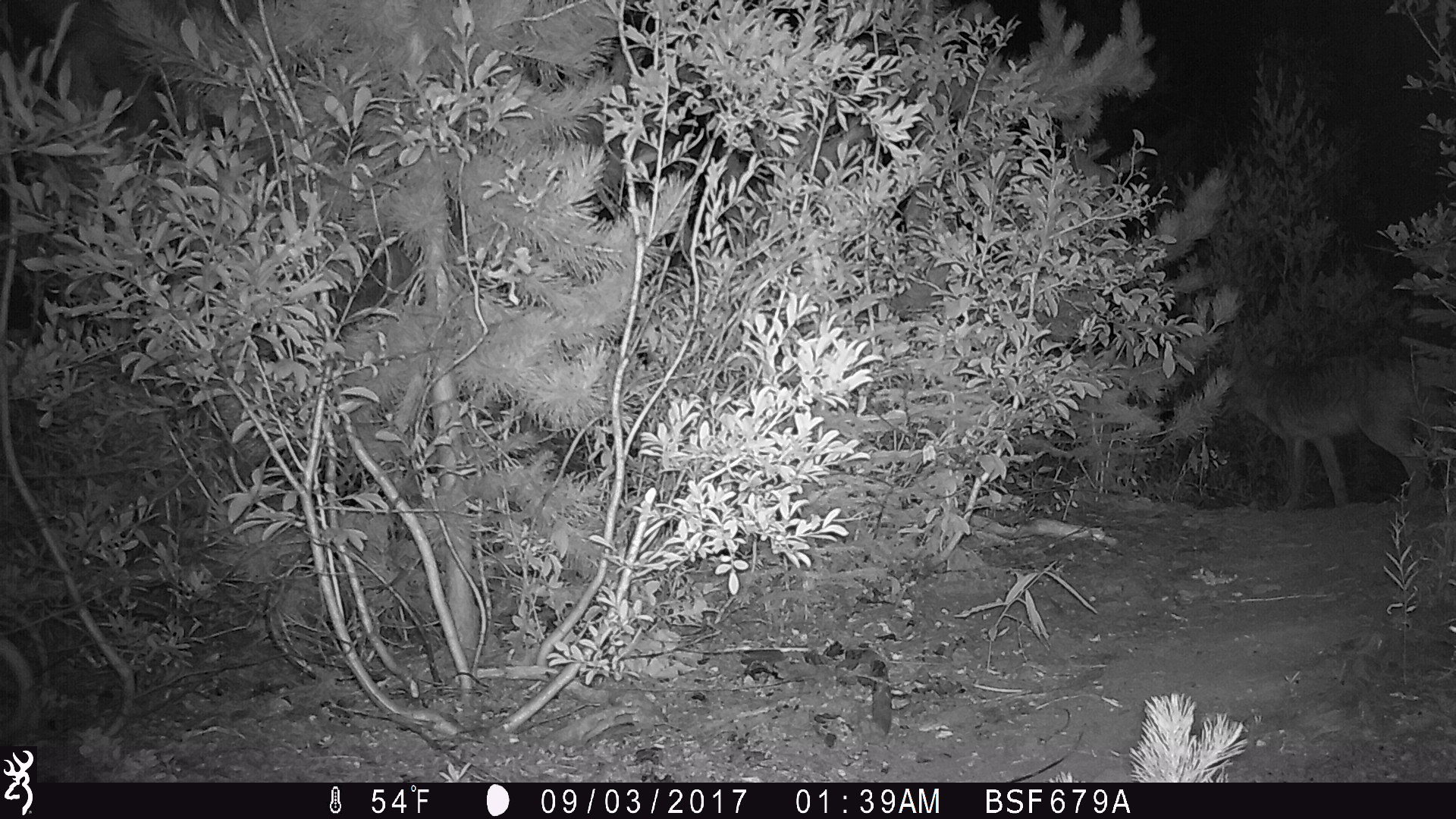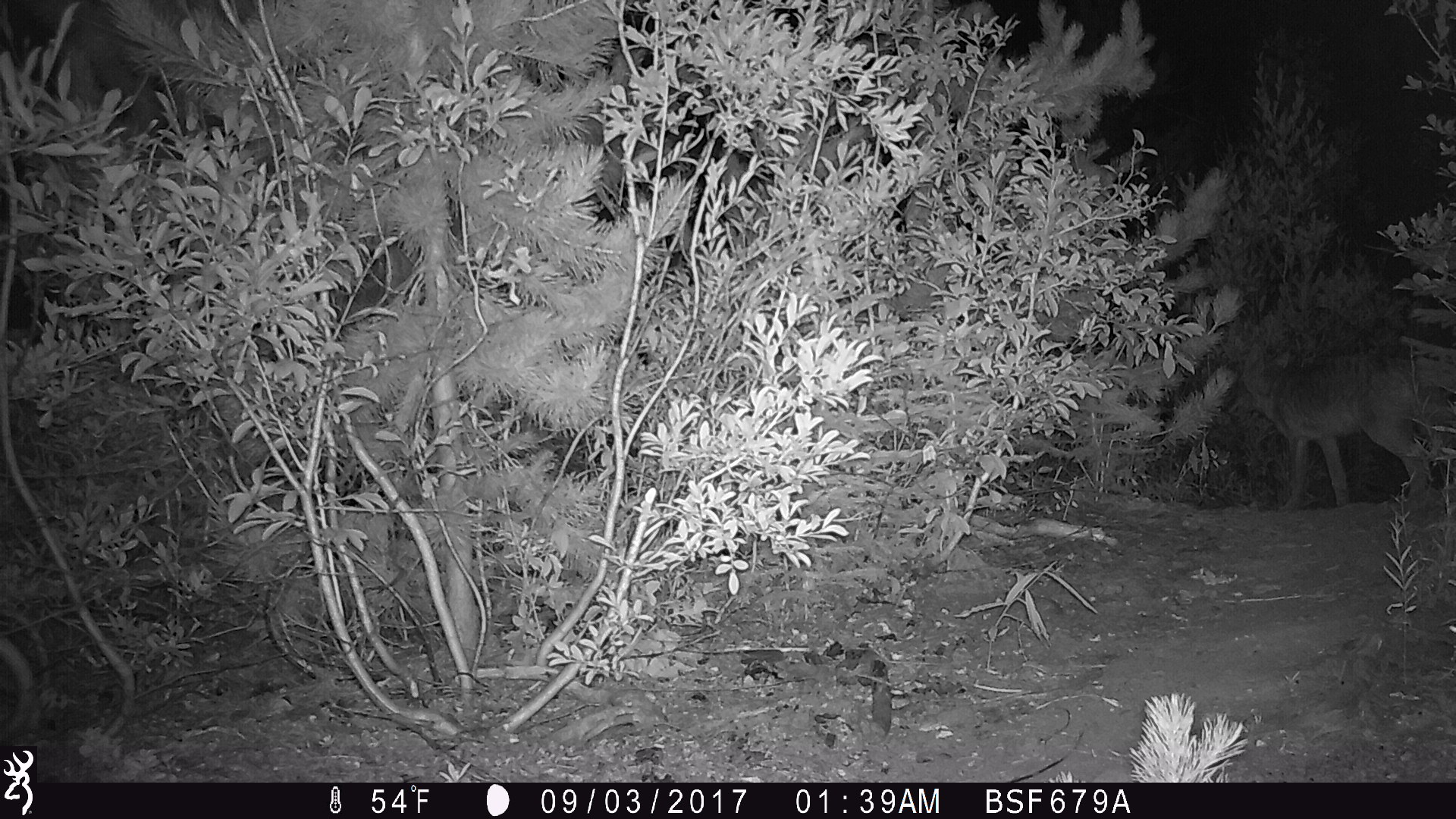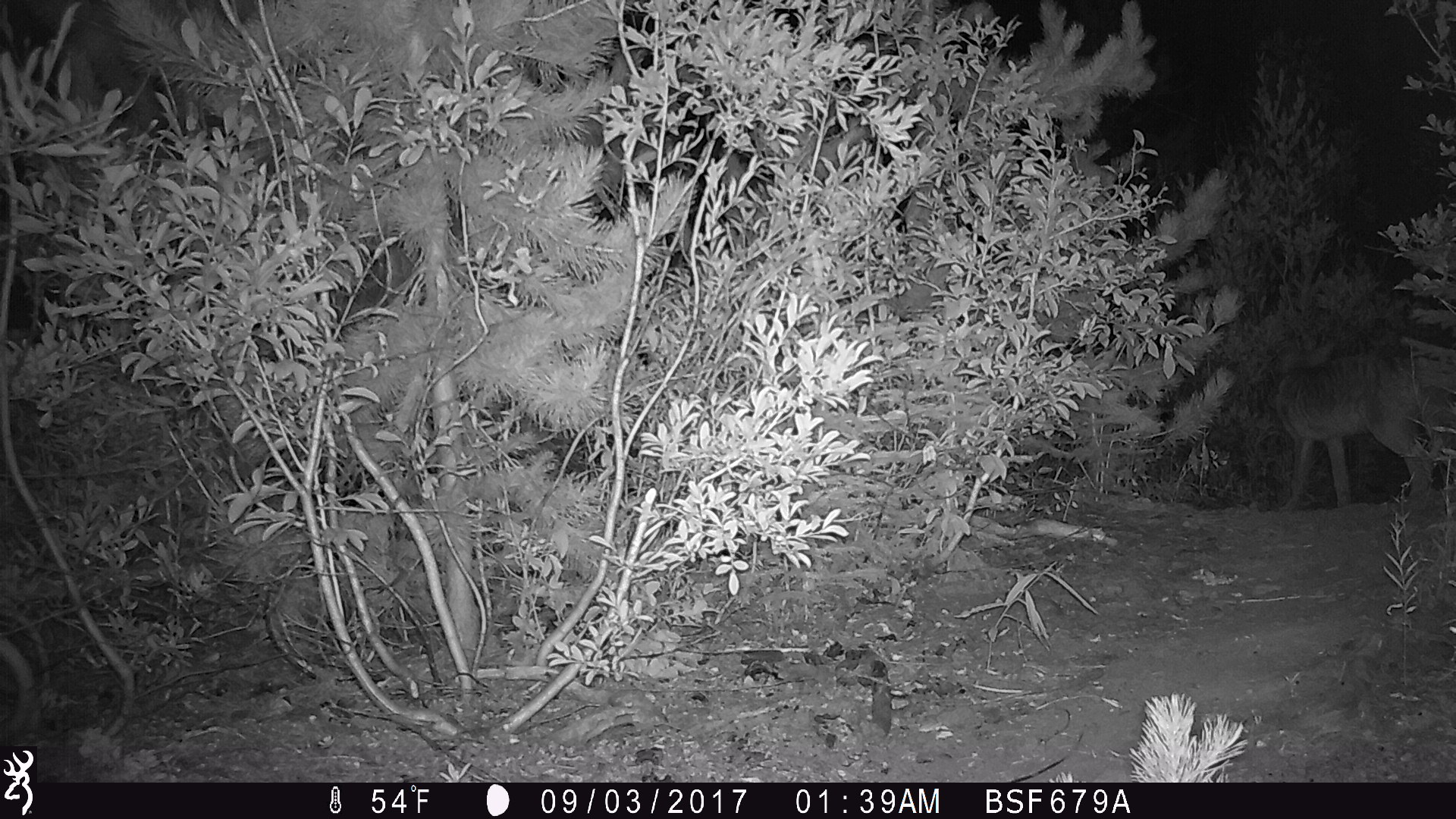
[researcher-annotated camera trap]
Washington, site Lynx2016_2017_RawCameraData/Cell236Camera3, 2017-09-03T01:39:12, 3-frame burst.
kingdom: Animalia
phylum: Chordata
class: Mammalia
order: Carnivora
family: Canidae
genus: Canis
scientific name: Canis latrans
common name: coyote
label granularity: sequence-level